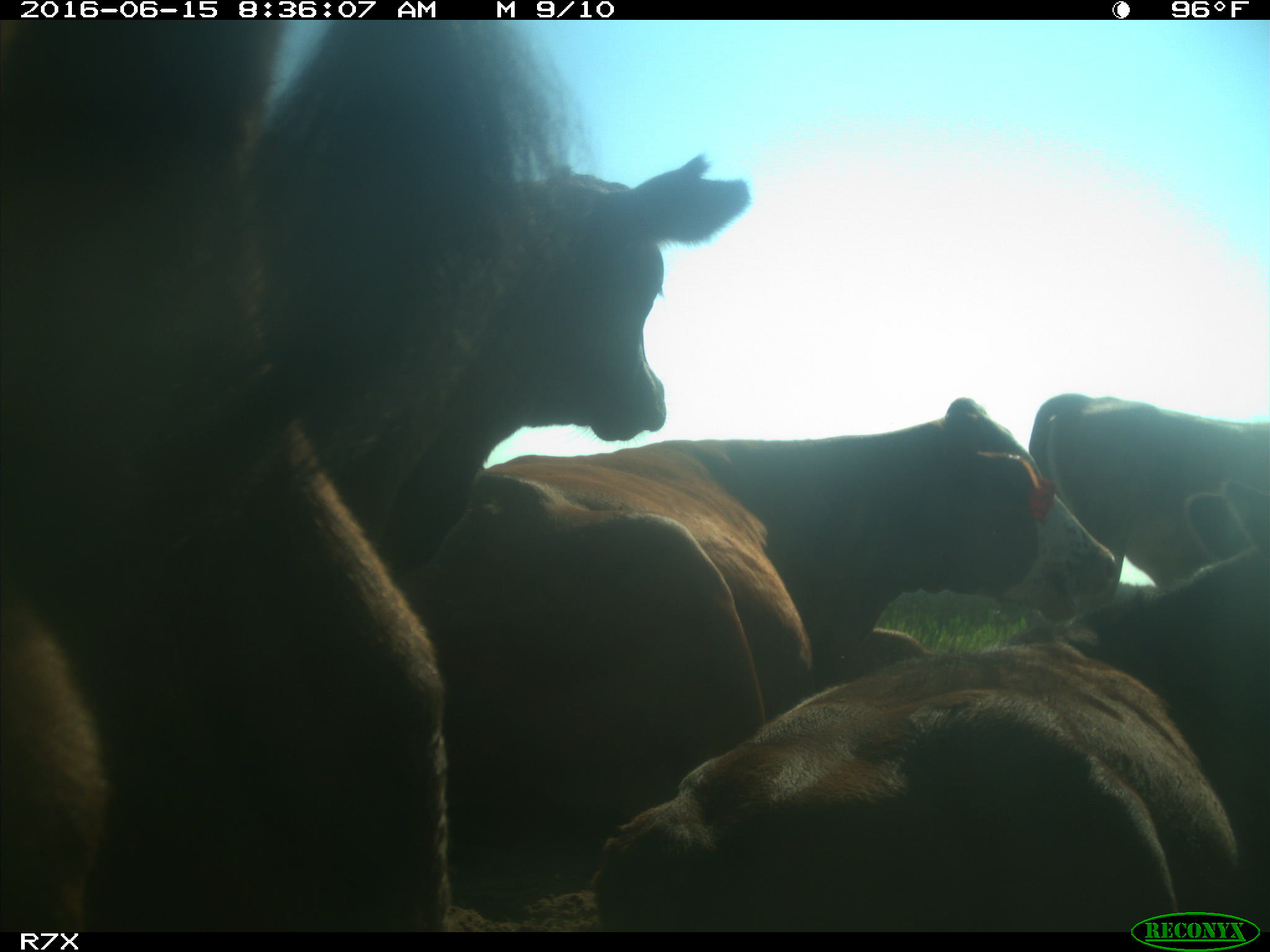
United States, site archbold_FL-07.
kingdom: Animalia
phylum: Chordata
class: Mammalia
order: Artiodactyla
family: Bovidae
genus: Bos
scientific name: Bos taurus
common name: domestic cow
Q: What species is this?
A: Bos taurus (domestic cow).